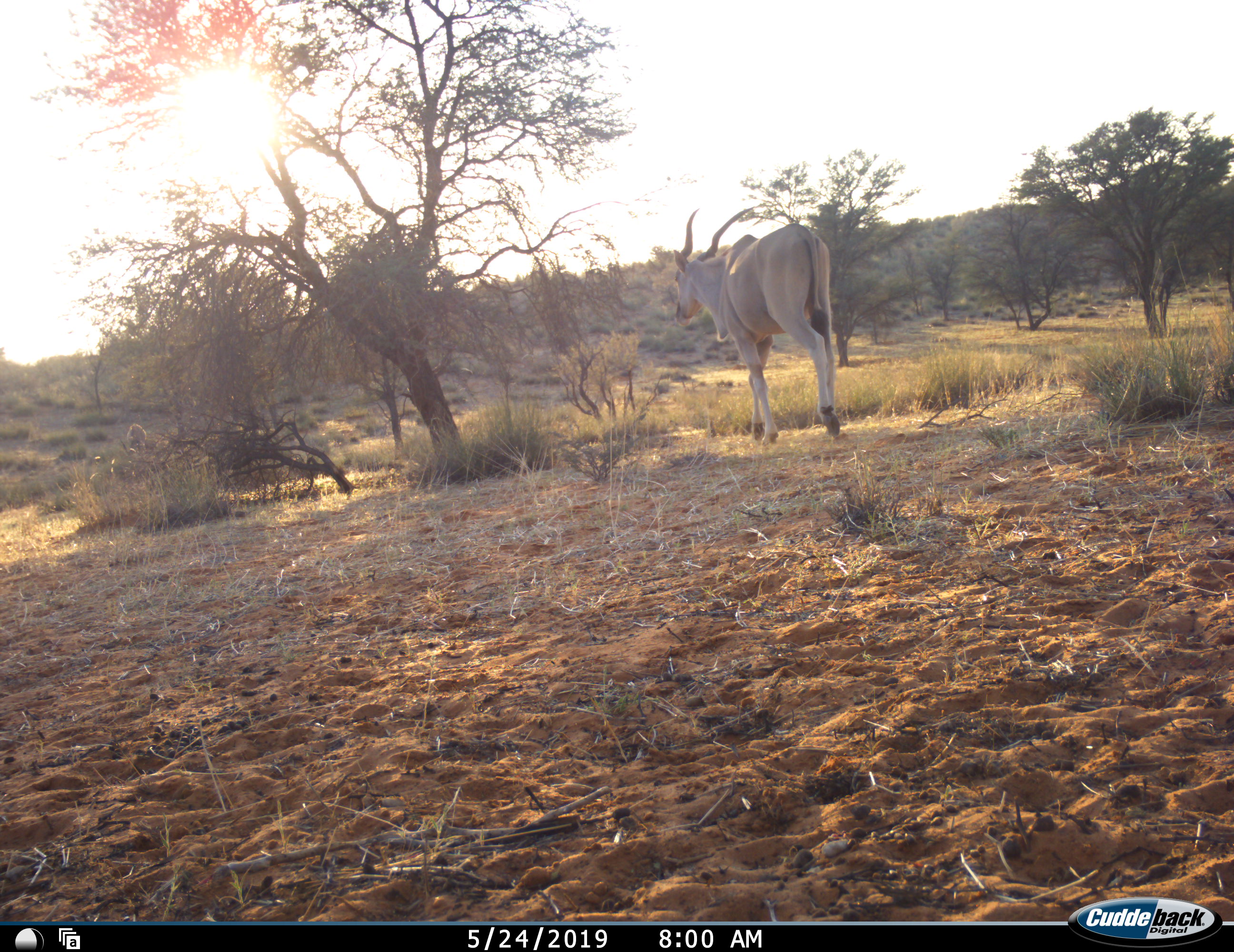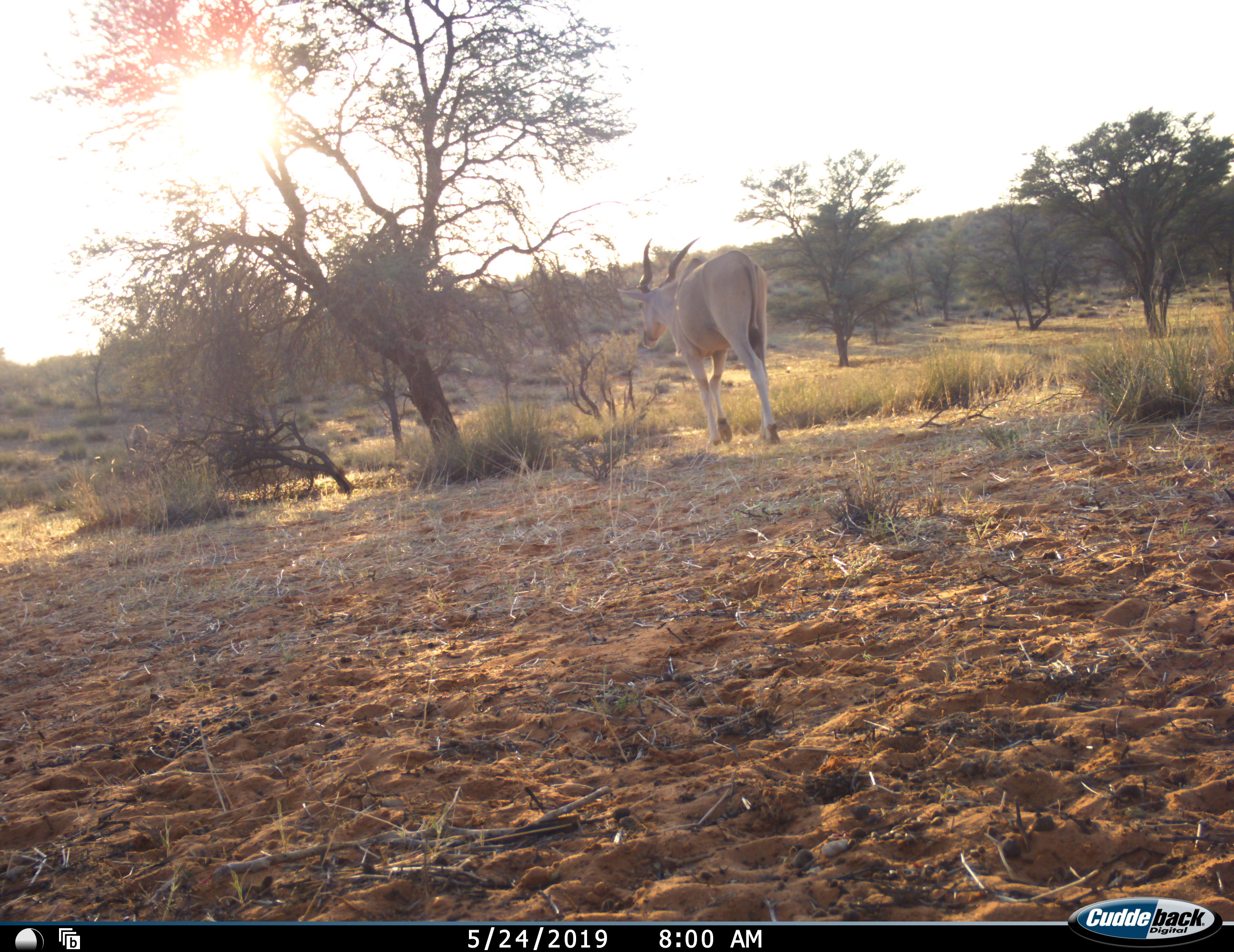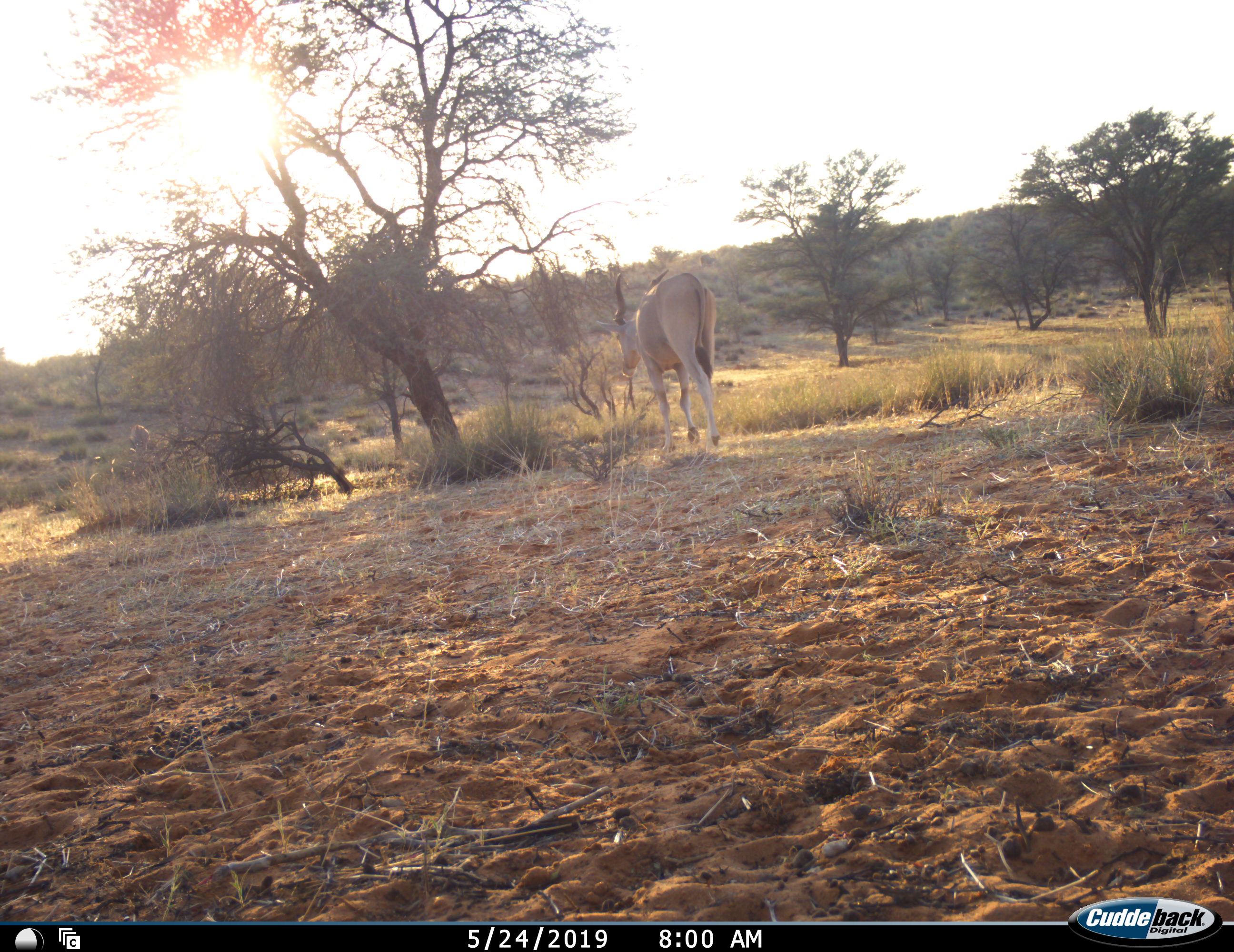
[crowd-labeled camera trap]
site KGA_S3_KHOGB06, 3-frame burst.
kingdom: Animalia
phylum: Chordata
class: Mammalia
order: Artiodactyla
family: Bovidae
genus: Tragelaphus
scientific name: Tragelaphus oryx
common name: eland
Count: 1.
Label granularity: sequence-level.